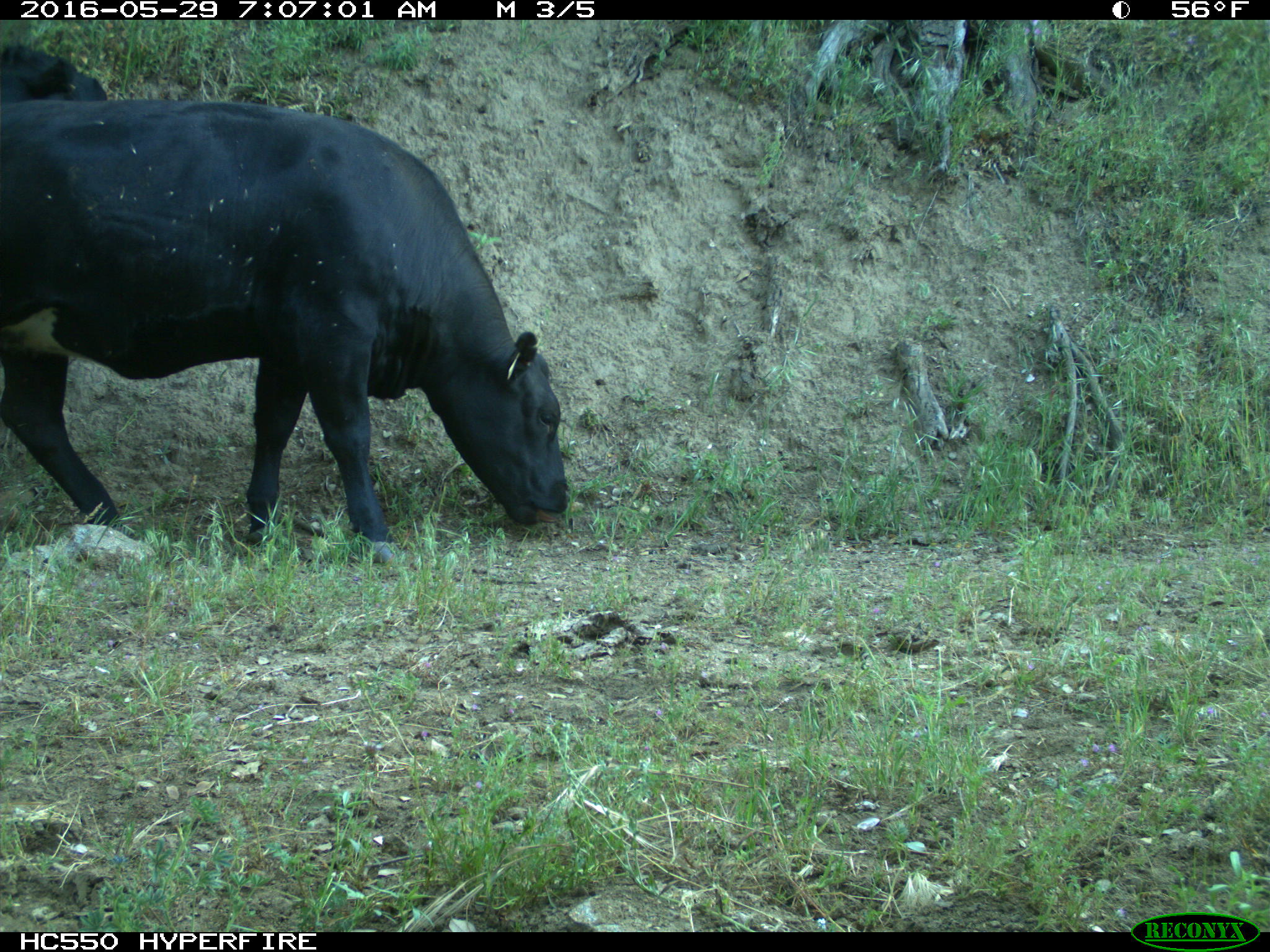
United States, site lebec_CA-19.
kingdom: Animalia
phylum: Chordata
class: Mammalia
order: Artiodactyla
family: Bovidae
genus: Bos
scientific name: Bos taurus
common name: domestic cow